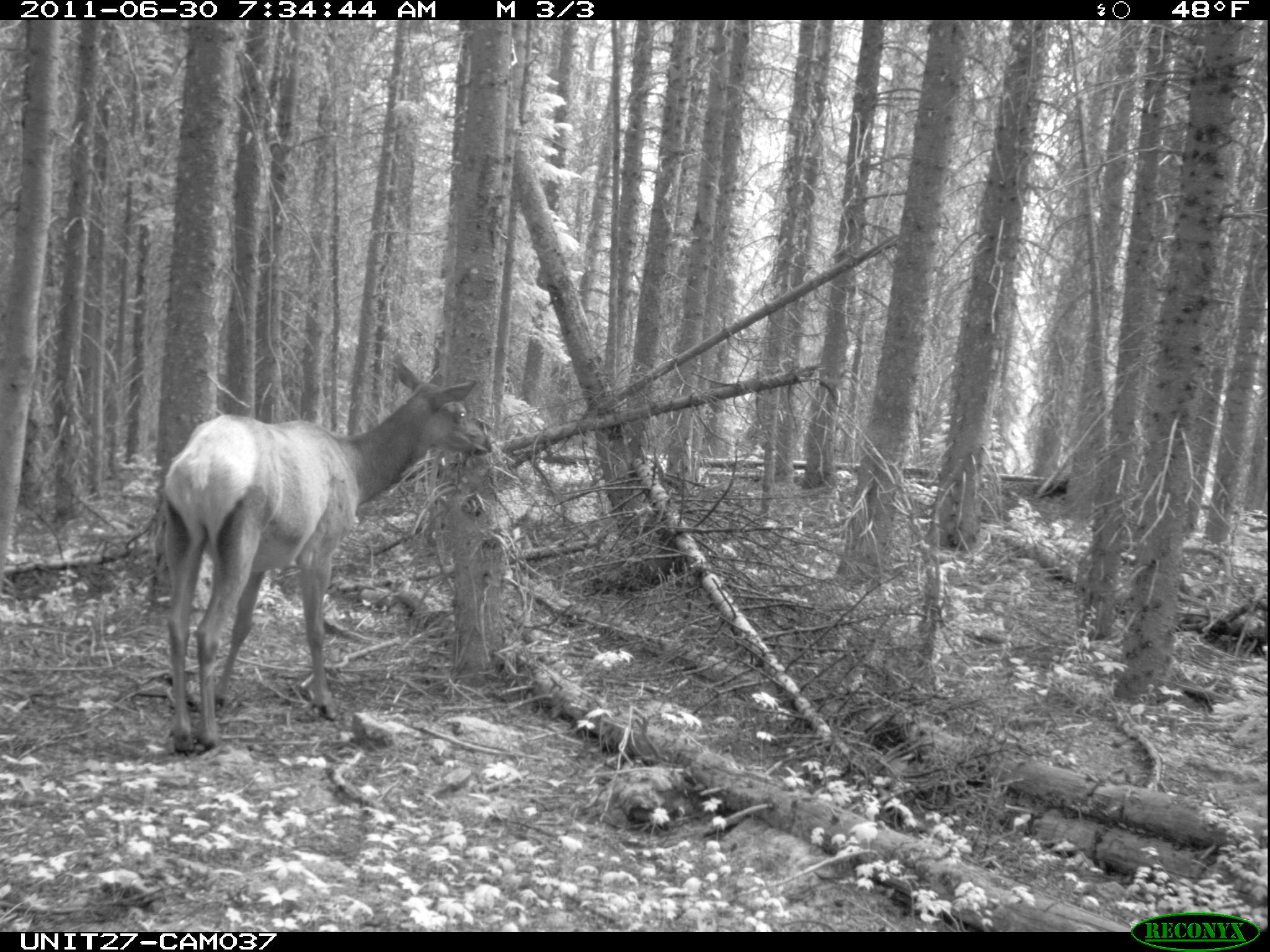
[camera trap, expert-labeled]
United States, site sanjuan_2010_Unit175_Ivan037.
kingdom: Animalia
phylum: Chordata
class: Mammalia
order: Artiodactyla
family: Cervidae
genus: Cervus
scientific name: Cervus elaphus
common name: red deer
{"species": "Cervus elaphus (red deer)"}